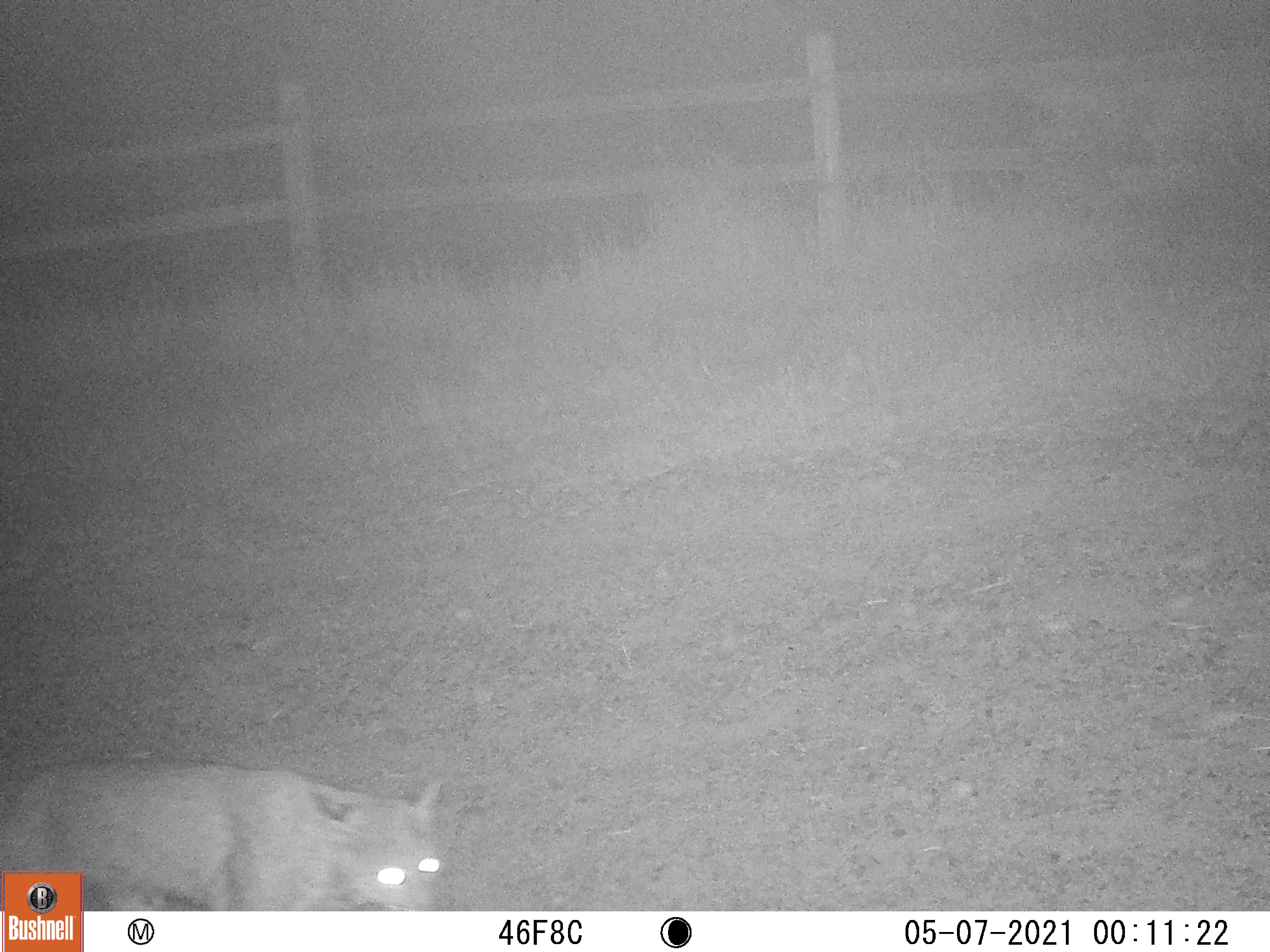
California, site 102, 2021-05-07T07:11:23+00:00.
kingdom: Animalia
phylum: Chordata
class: Mammalia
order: Carnivora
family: Felidae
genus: Lynx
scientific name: Lynx rufus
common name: bobcat